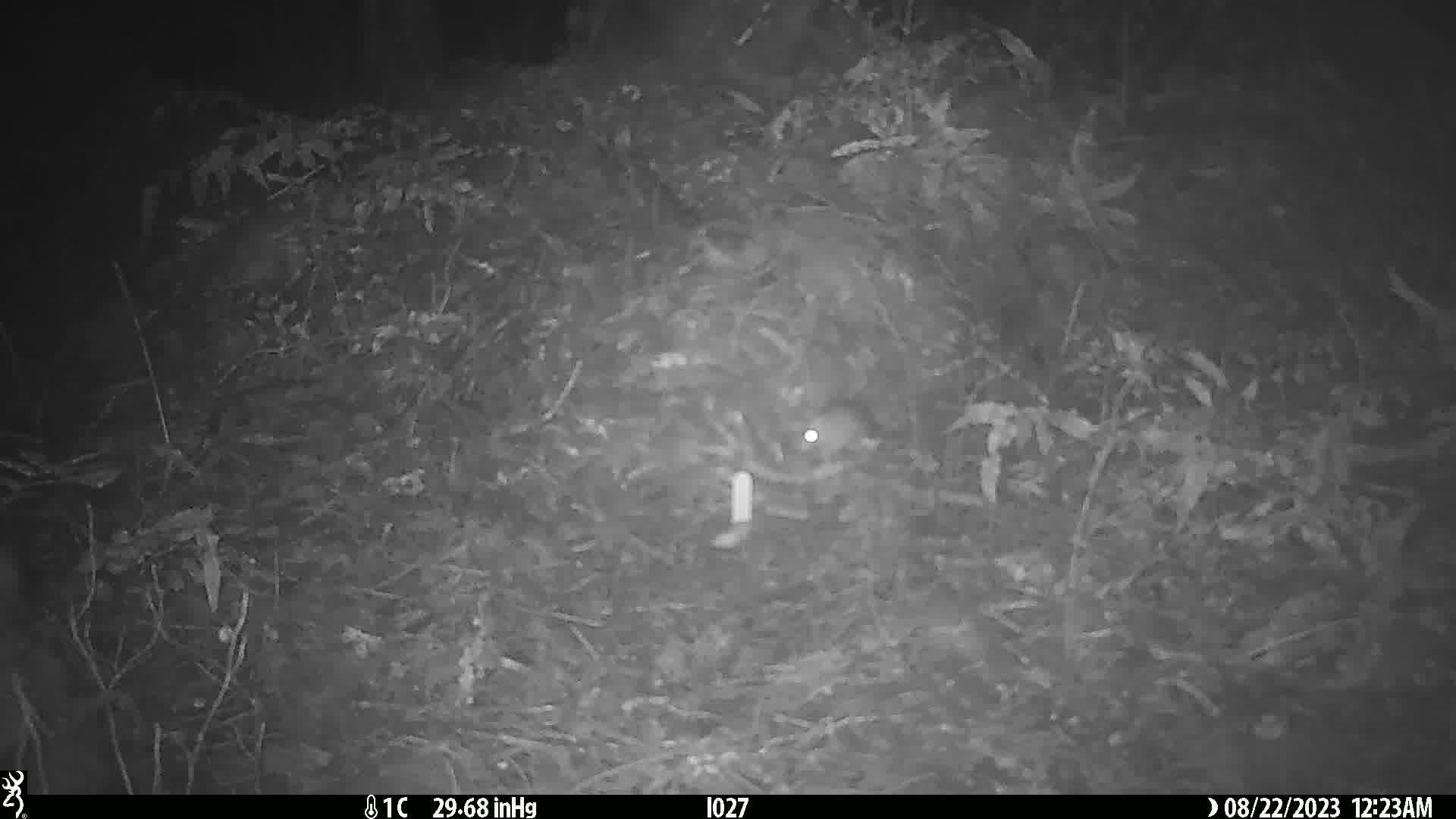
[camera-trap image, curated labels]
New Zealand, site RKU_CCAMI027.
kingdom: Animalia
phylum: Chordata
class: Mammalia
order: Rodentia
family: Muridae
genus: Rattus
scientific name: Rattus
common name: rat